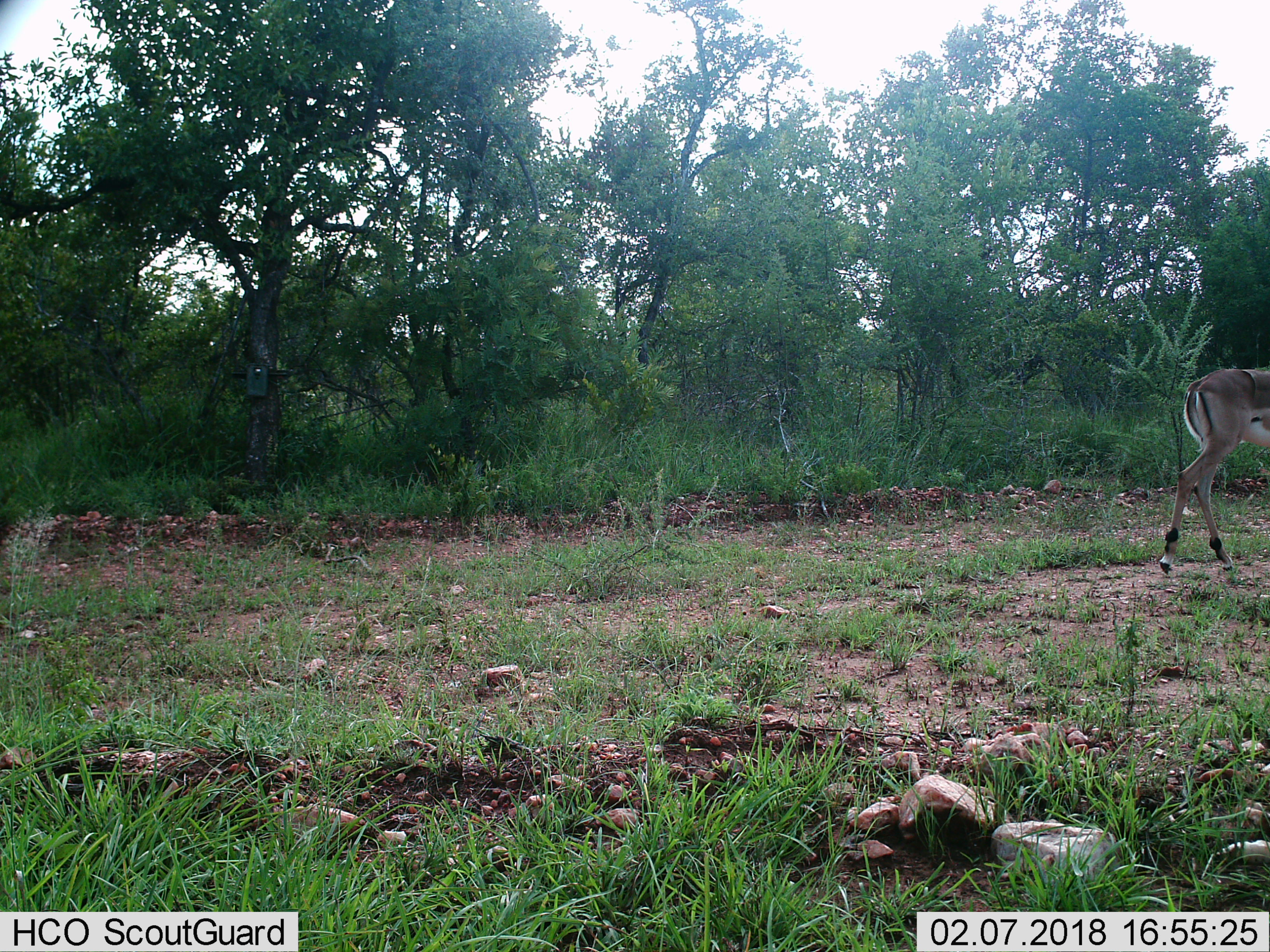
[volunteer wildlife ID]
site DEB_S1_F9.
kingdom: Animalia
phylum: Chordata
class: Mammalia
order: Artiodactyla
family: Bovidae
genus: Aepyceros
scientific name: Aepyceros melampus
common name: impala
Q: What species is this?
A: Impala (Aepyceros melampus).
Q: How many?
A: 1.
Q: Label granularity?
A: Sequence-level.